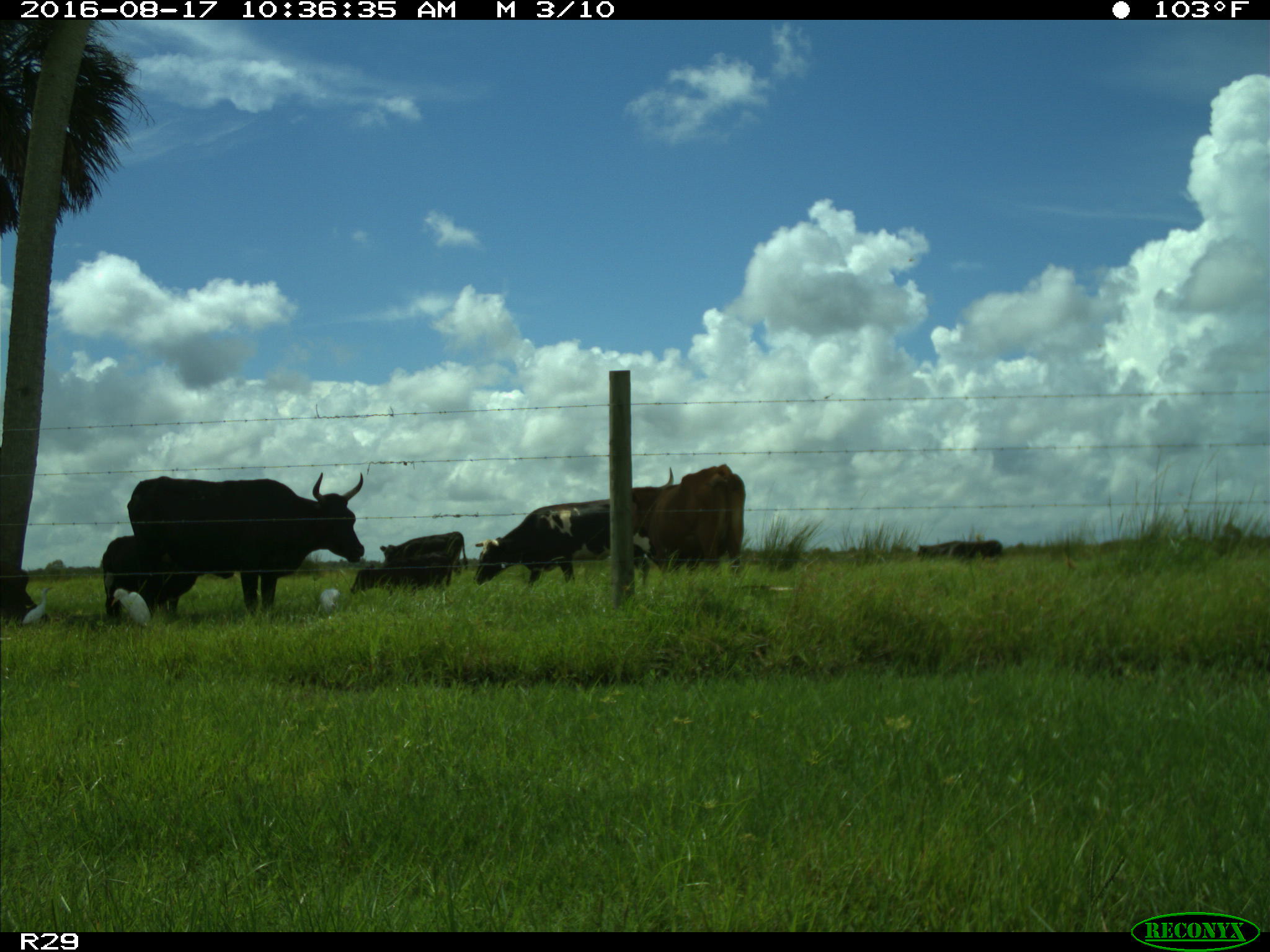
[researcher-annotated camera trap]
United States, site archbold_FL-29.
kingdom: Animalia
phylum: Chordata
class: Mammalia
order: Artiodactyla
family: Bovidae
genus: Bos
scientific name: Bos taurus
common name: domestic cow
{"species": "Bos taurus (domestic cow)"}